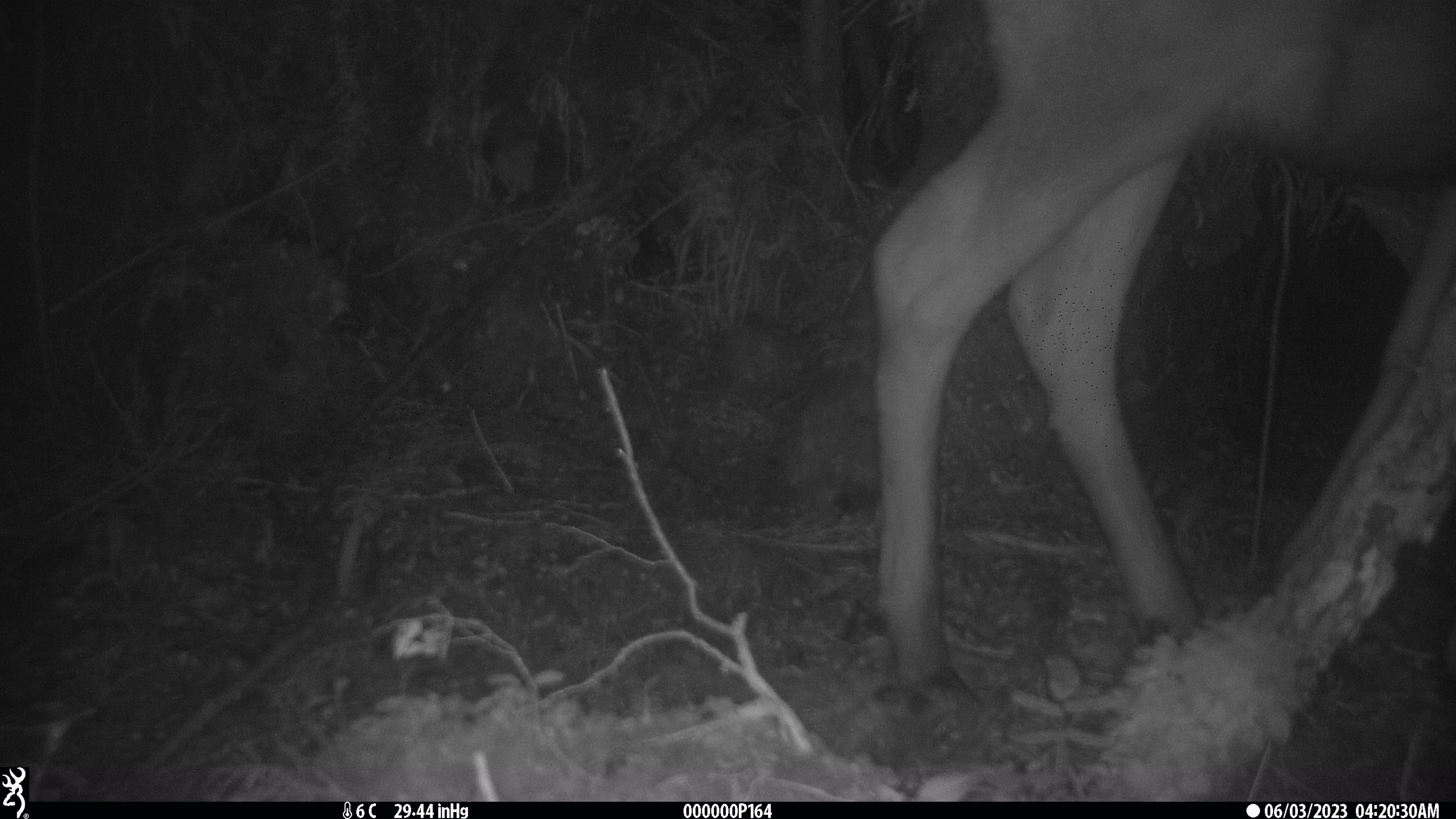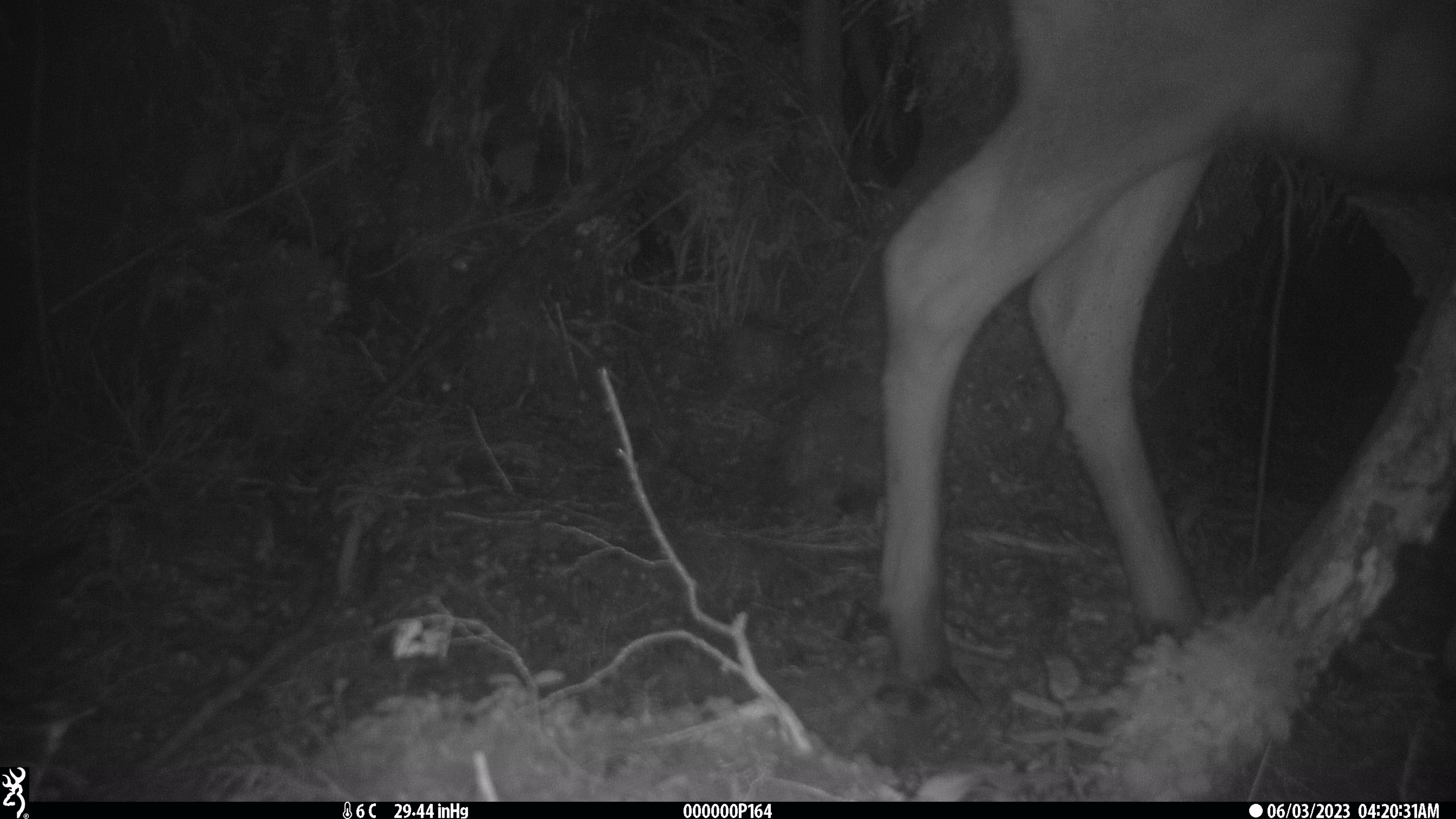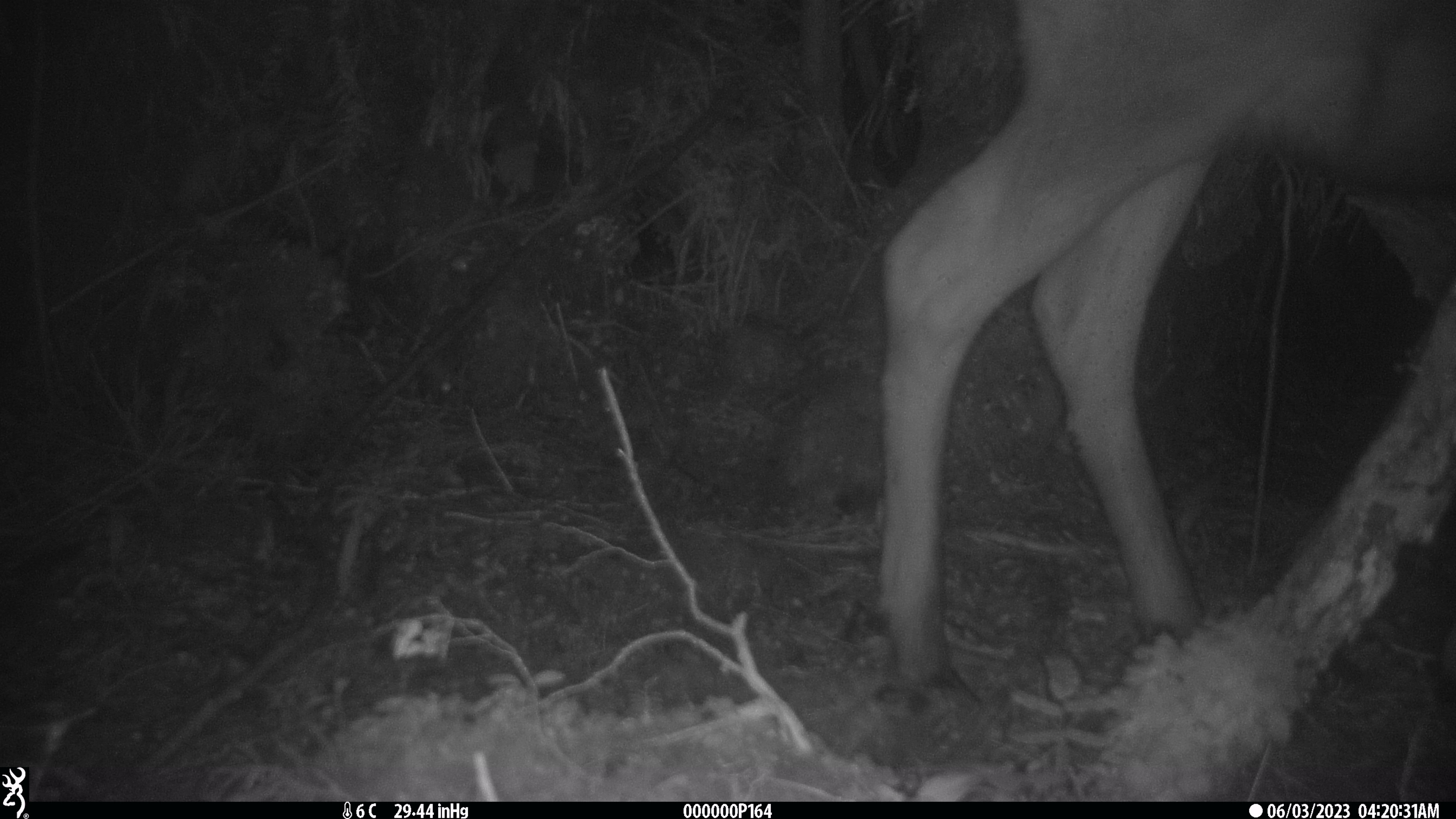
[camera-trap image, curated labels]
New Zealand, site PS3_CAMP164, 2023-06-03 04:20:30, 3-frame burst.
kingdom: Animalia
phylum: Chordata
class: Mammalia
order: Artiodactyla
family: Cervidae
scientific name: Cervidae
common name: deer